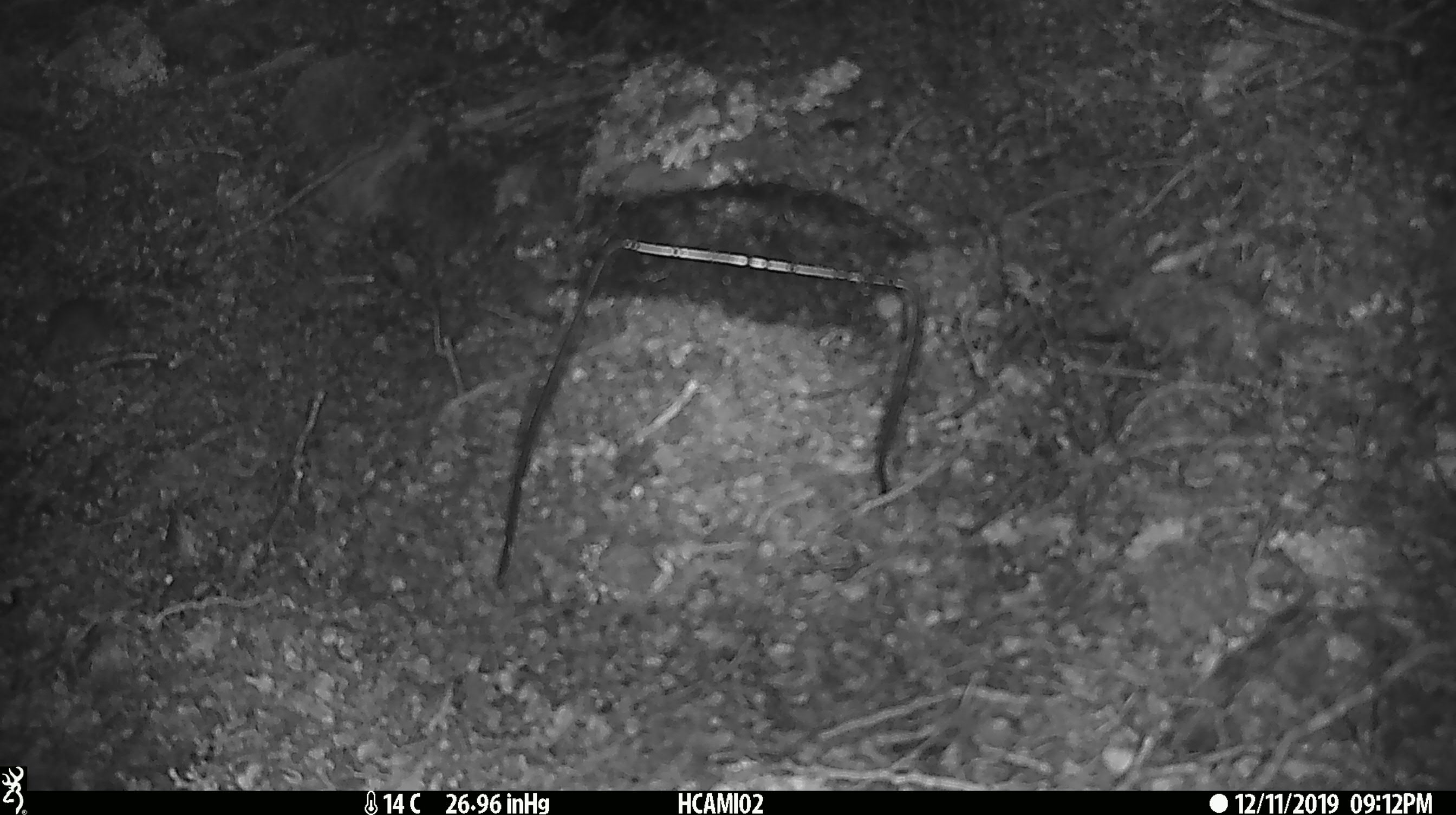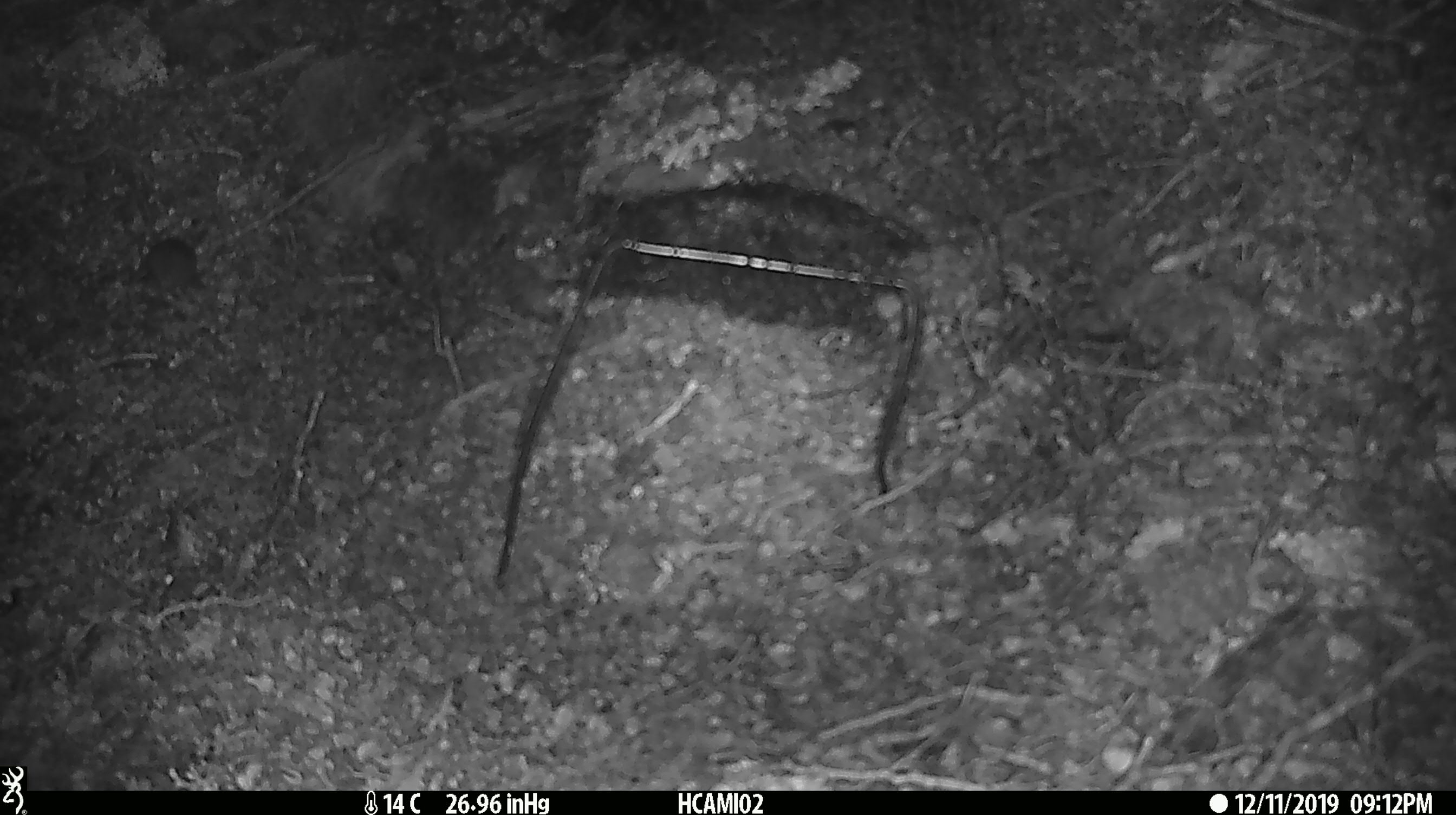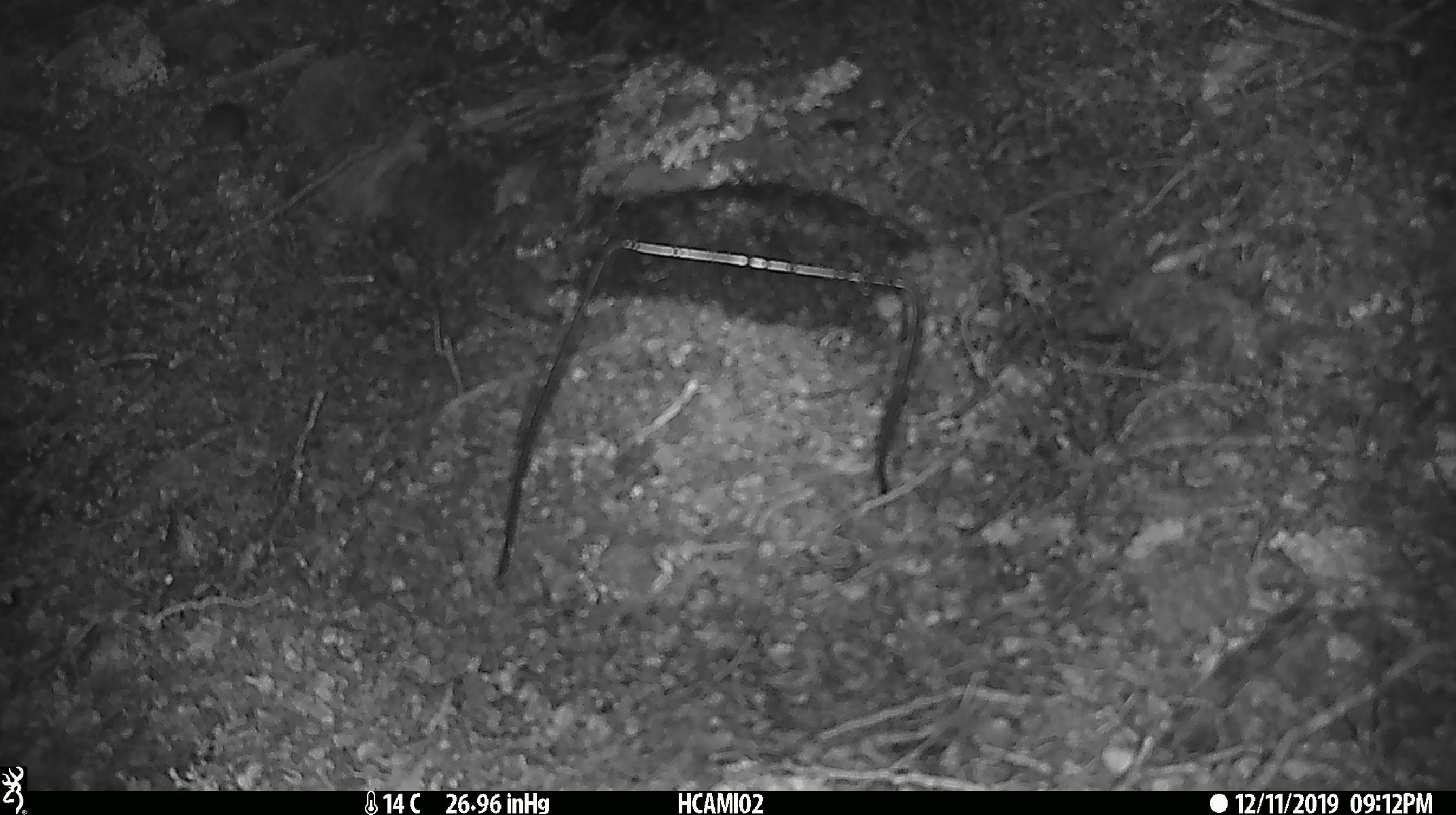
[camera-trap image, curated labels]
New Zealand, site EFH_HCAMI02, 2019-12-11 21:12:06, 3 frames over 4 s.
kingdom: Animalia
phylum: Chordata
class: Mammalia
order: Rodentia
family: Muridae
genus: Mus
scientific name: Mus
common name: mouse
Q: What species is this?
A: Mouse (Mus).